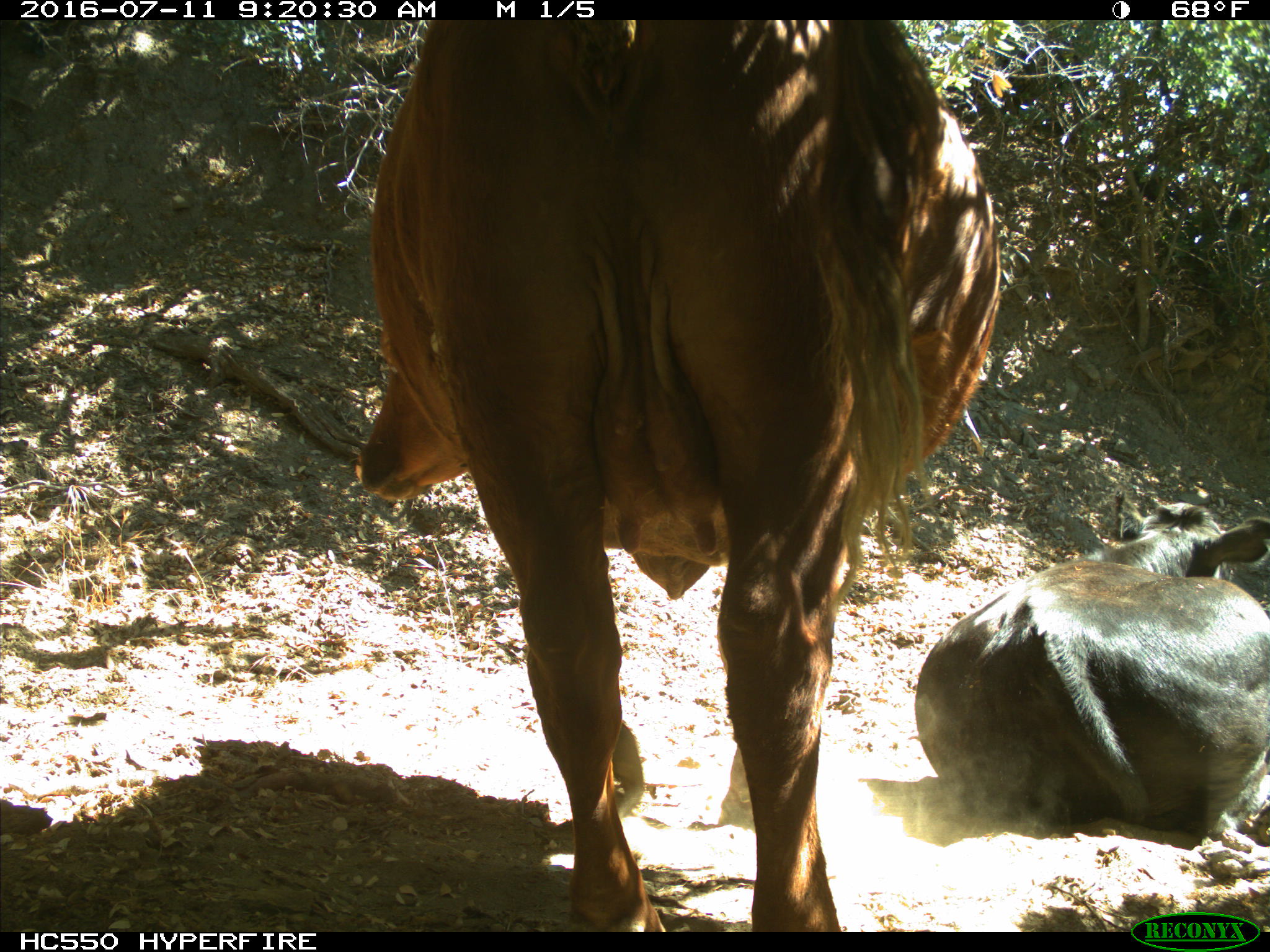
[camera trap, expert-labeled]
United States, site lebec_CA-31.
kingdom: Animalia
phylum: Chordata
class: Mammalia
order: Artiodactyla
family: Bovidae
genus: Bos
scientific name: Bos taurus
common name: domestic cow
Bos taurus (domestic cow).